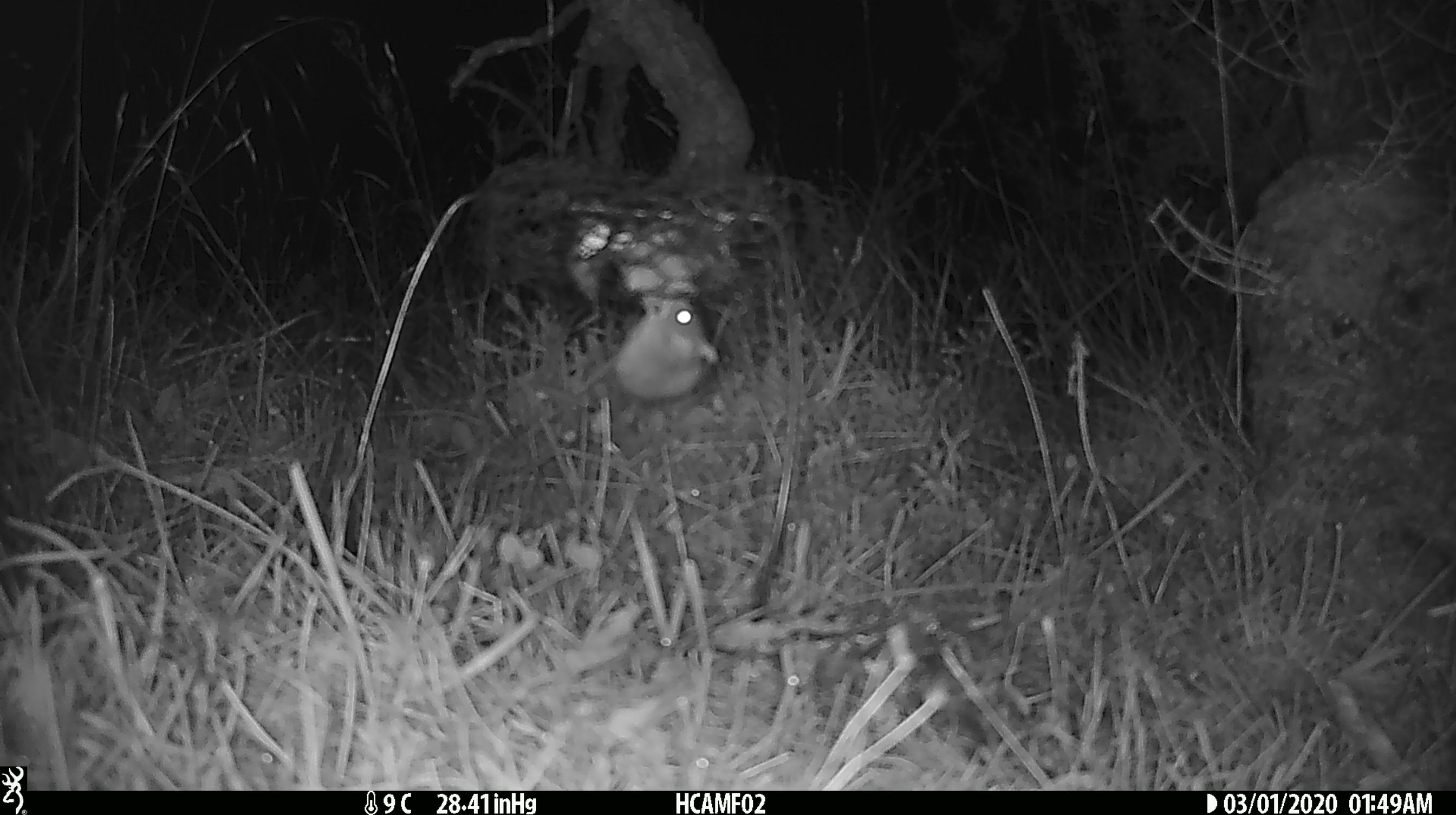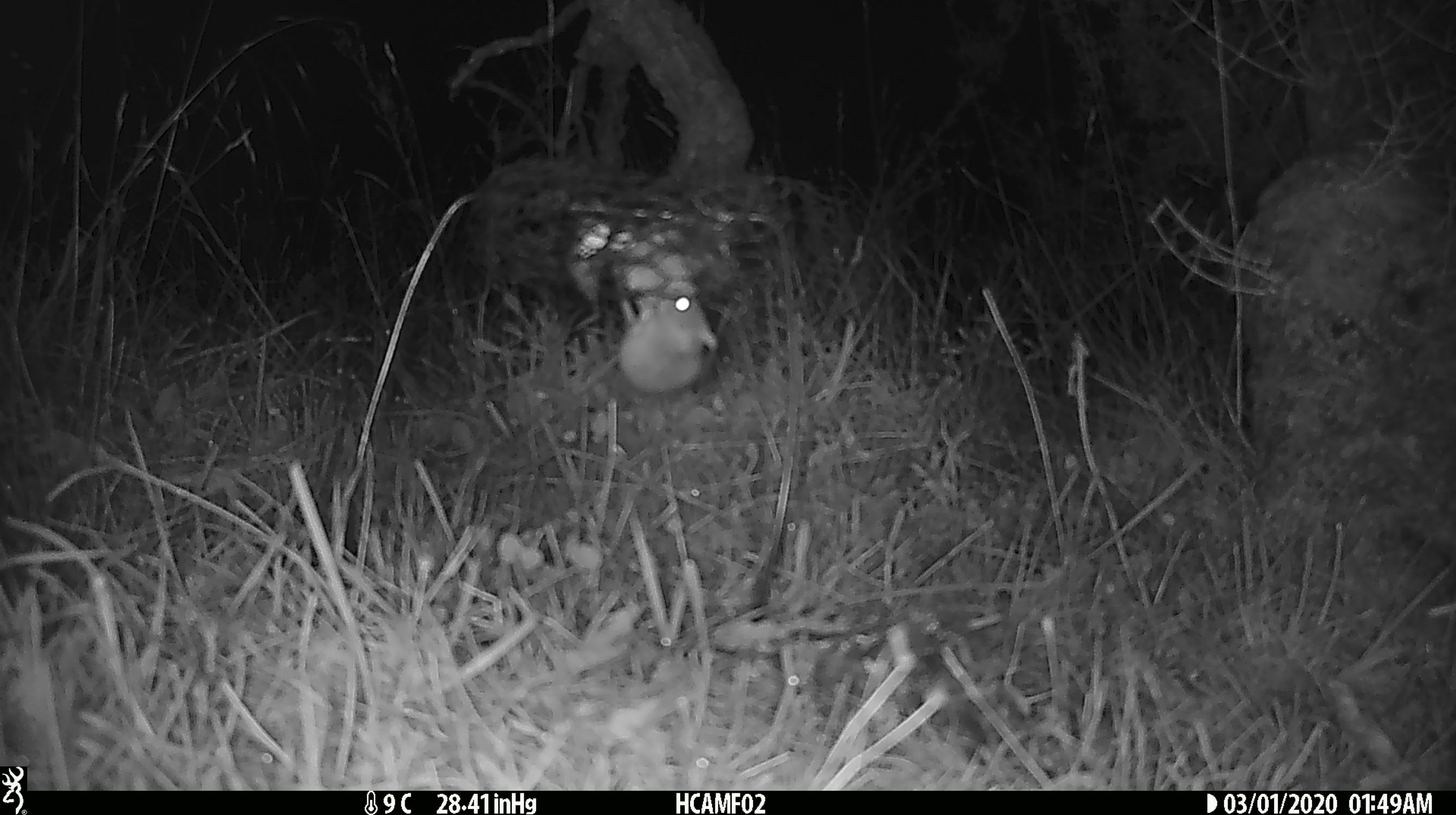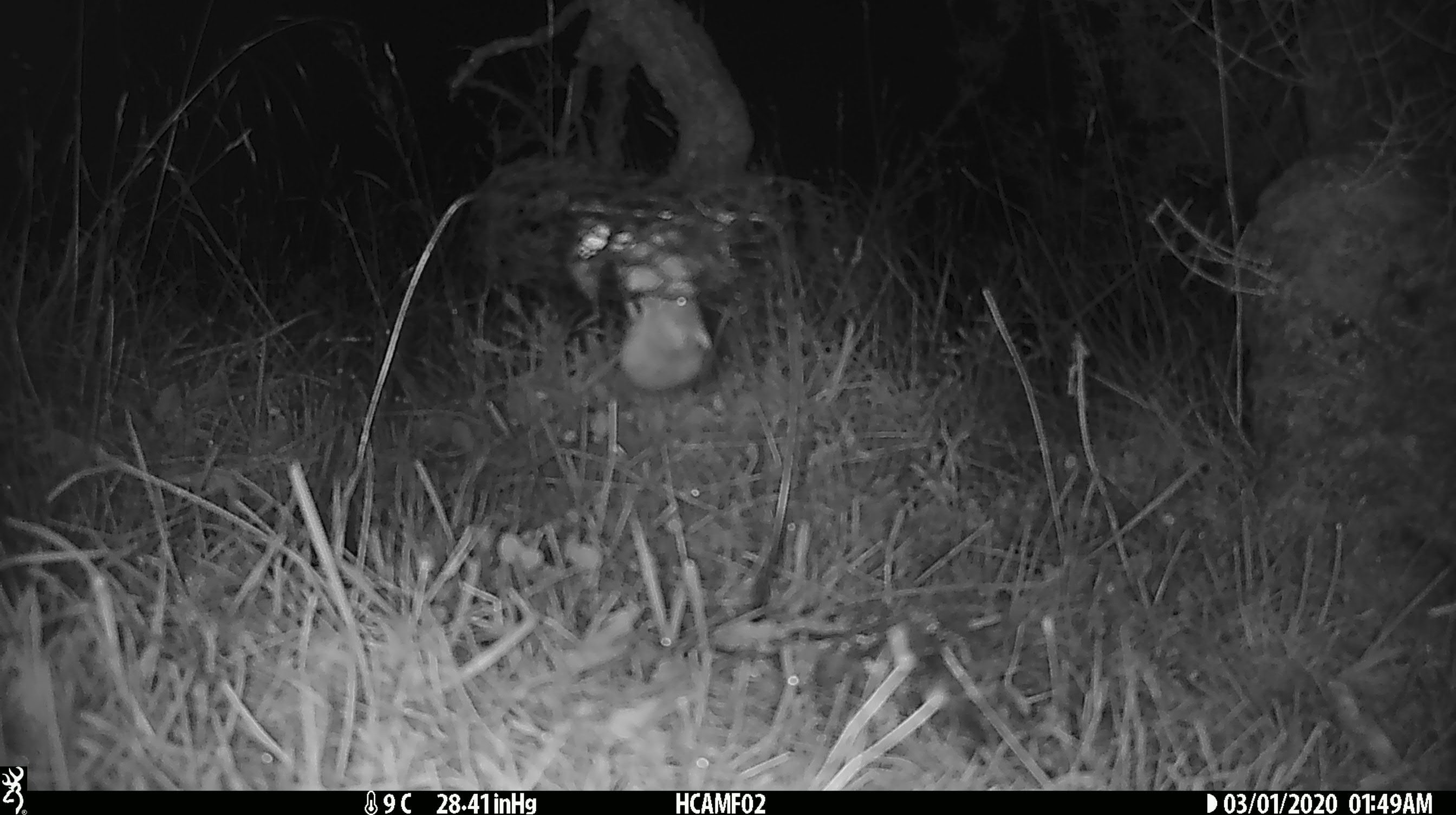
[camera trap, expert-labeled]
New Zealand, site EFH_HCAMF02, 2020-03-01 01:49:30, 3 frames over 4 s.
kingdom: Animalia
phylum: Chordata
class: Mammalia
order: Rodentia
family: Muridae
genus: Mus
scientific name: Mus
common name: mouse